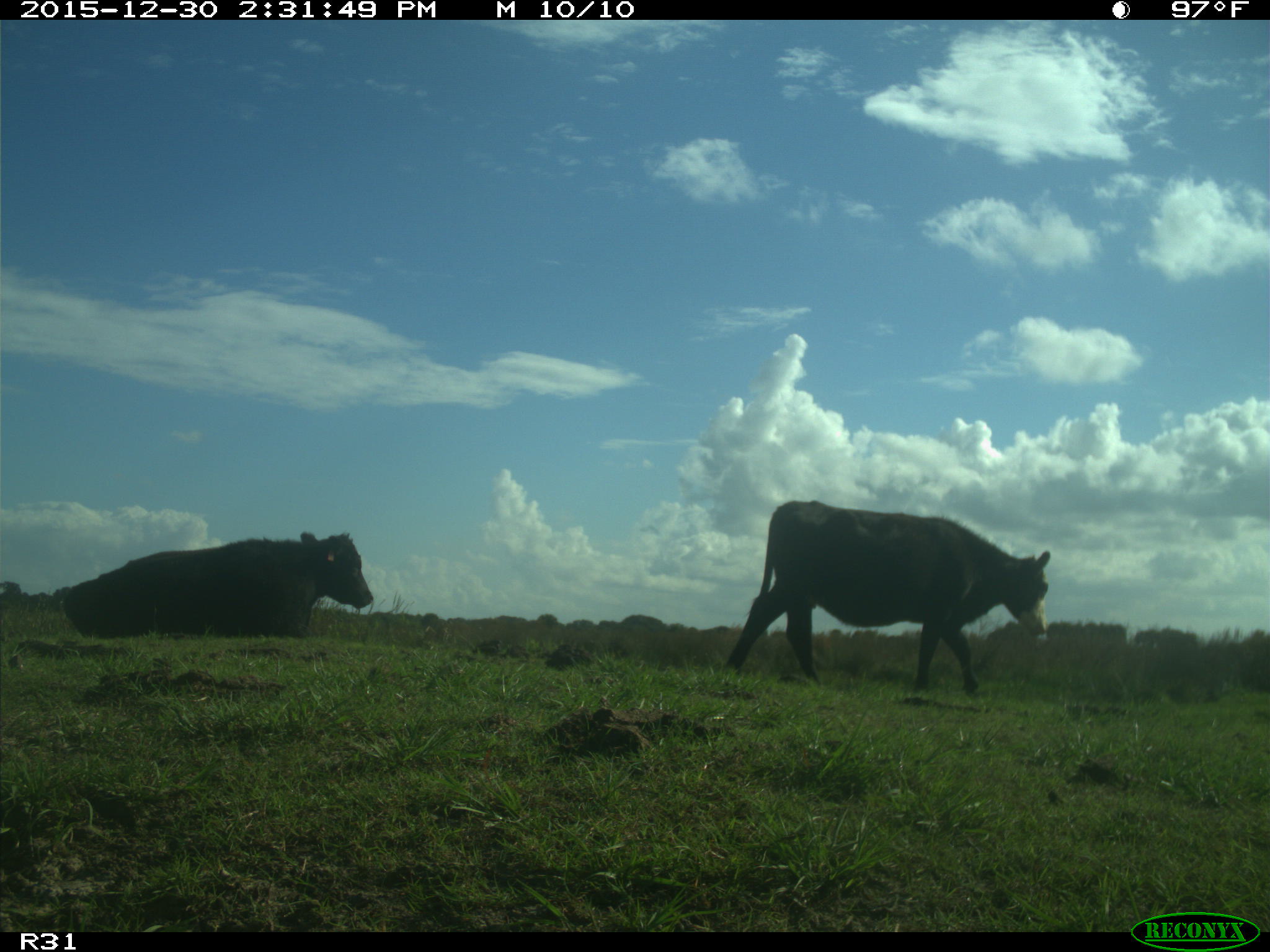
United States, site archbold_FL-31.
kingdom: Animalia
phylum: Chordata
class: Mammalia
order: Artiodactyla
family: Bovidae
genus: Bos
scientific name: Bos taurus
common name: domestic cow